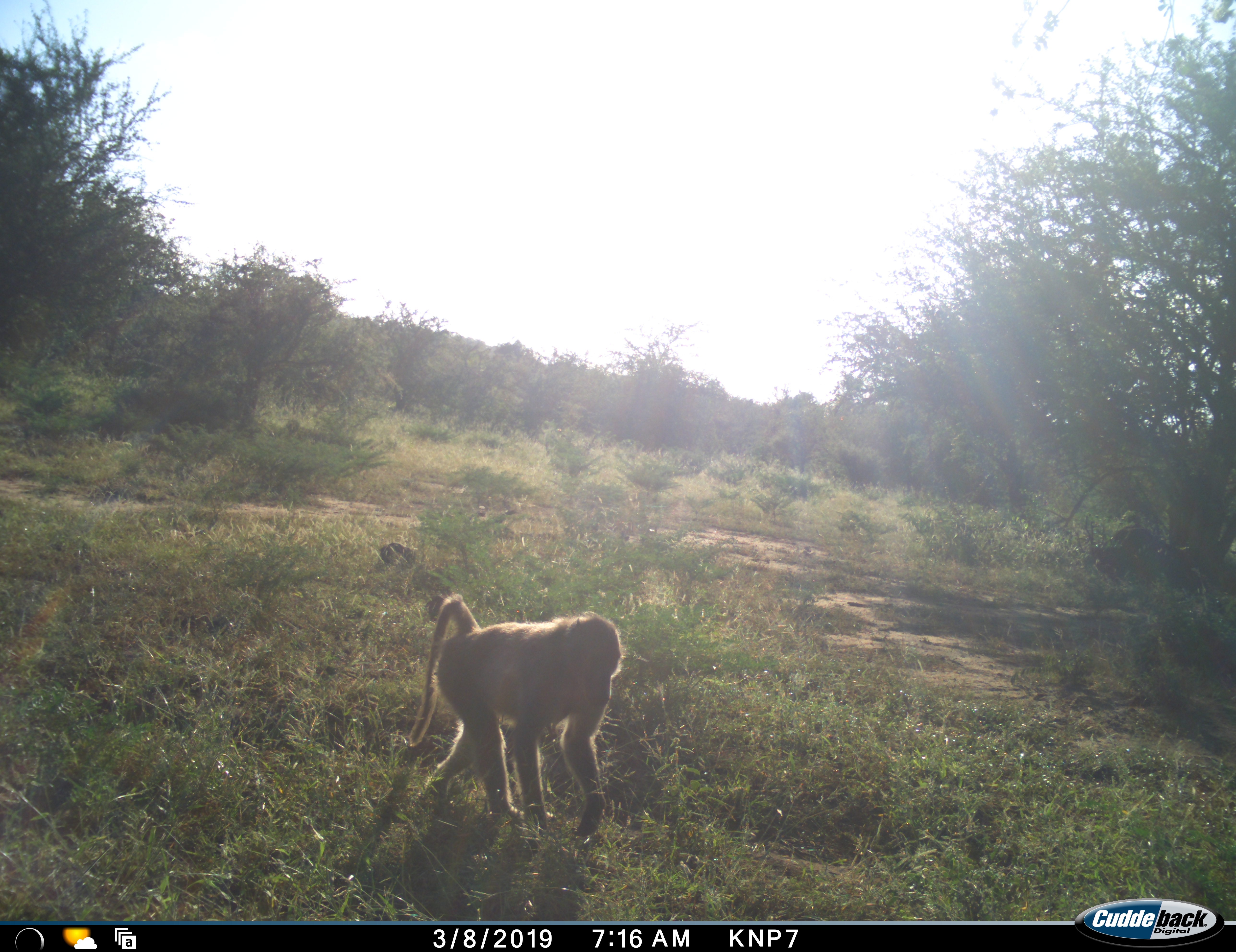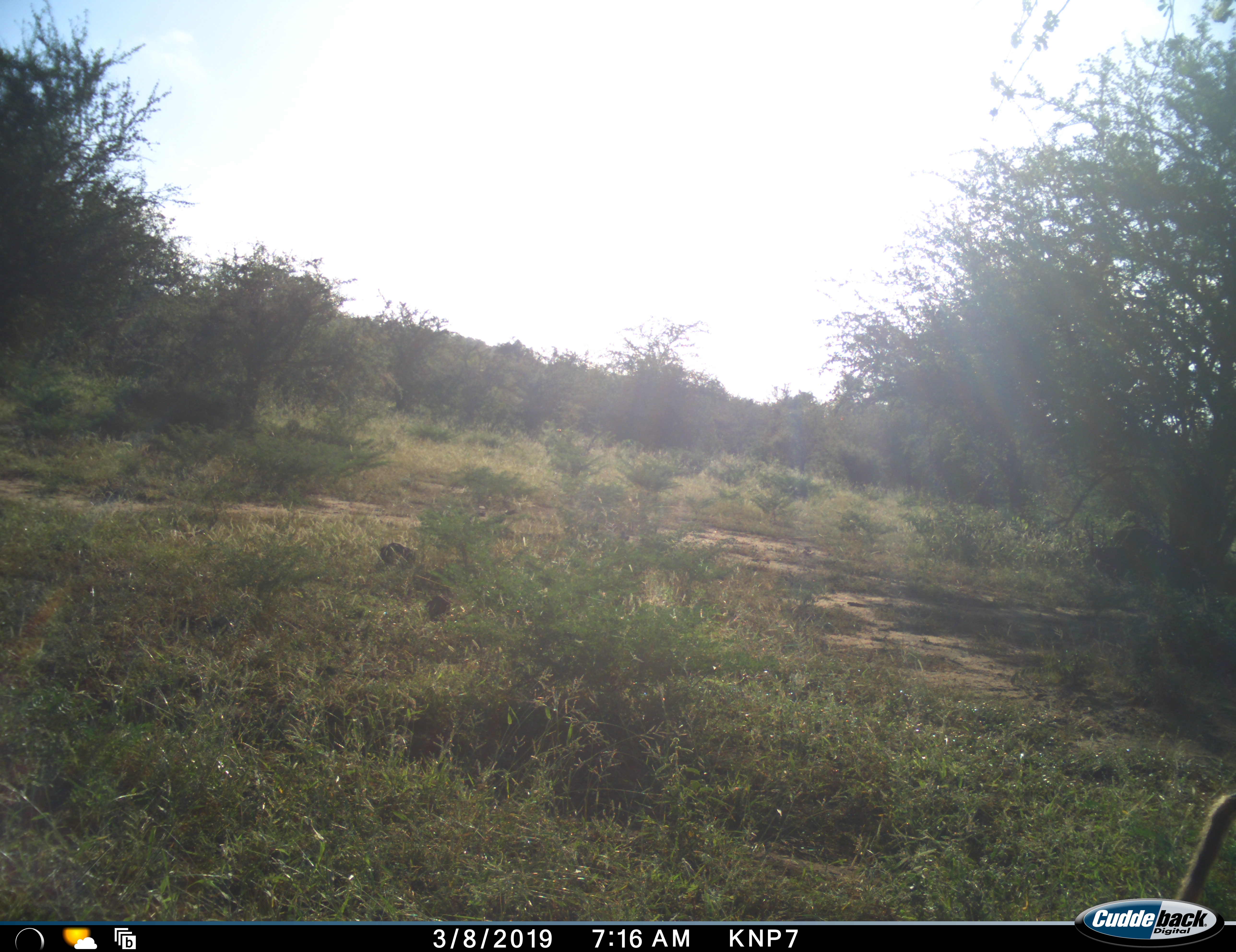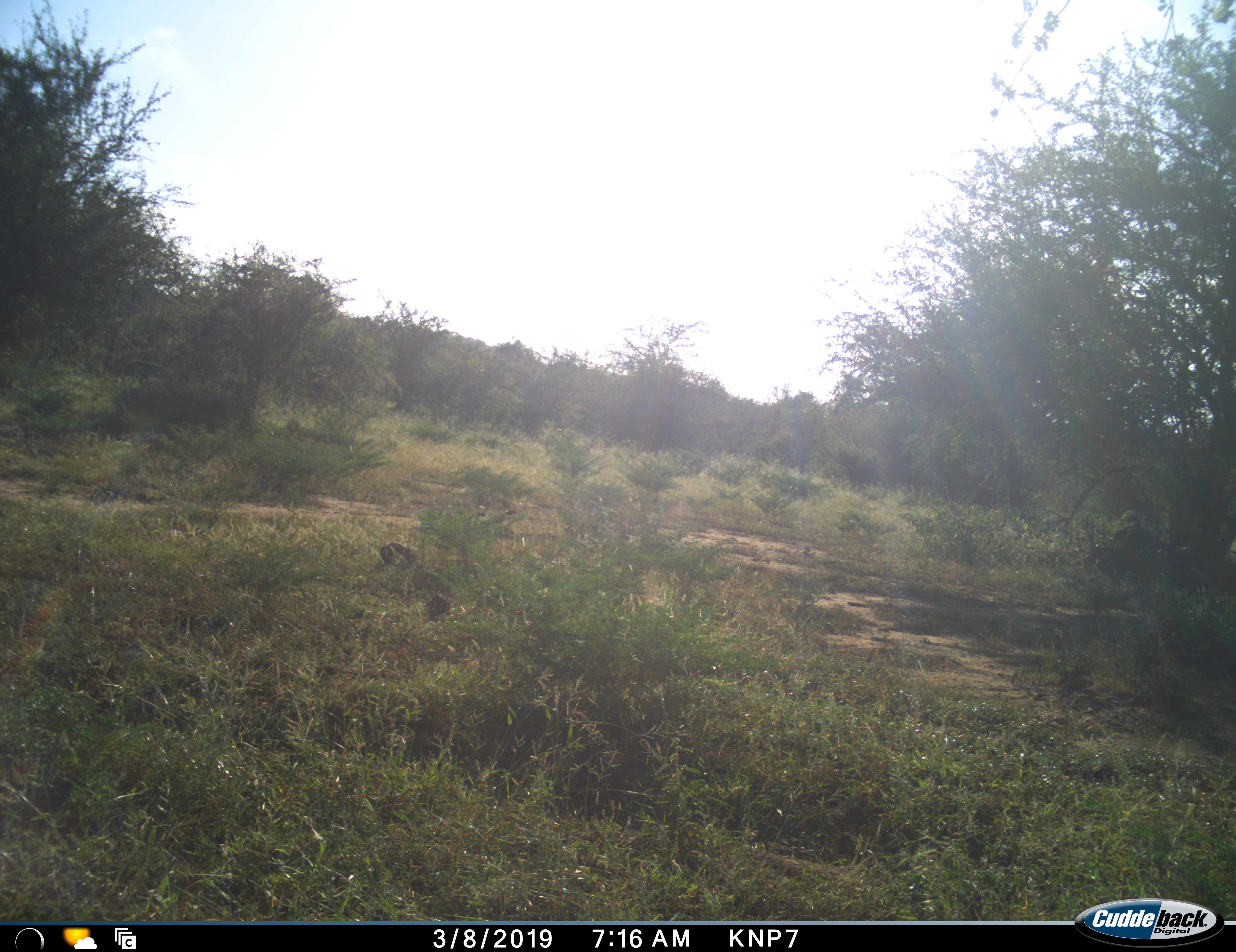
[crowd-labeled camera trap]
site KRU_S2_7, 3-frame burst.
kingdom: Animalia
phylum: Chordata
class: Mammalia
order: Primates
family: Cercopithecidae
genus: Papio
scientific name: Papio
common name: baboon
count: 1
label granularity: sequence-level